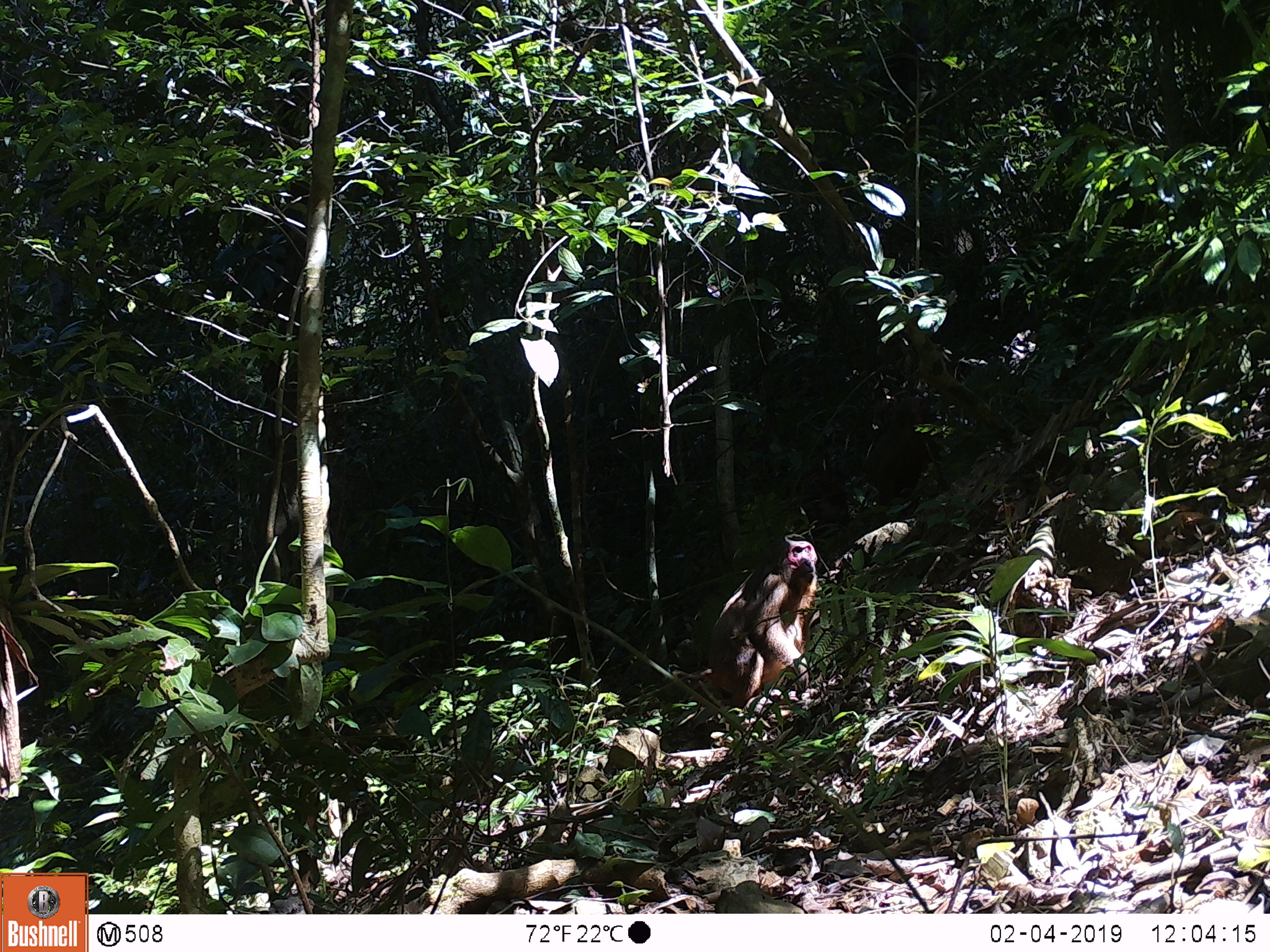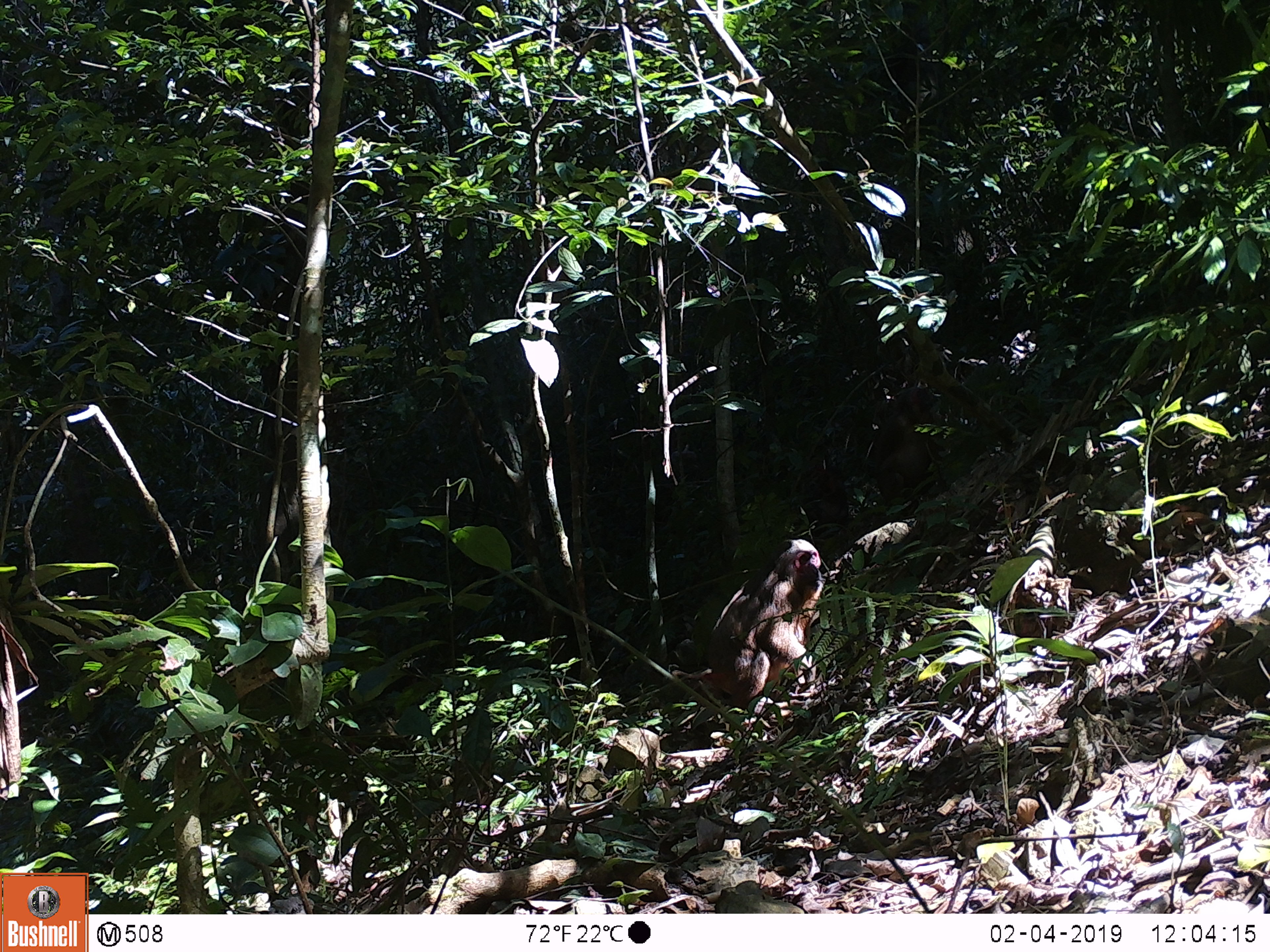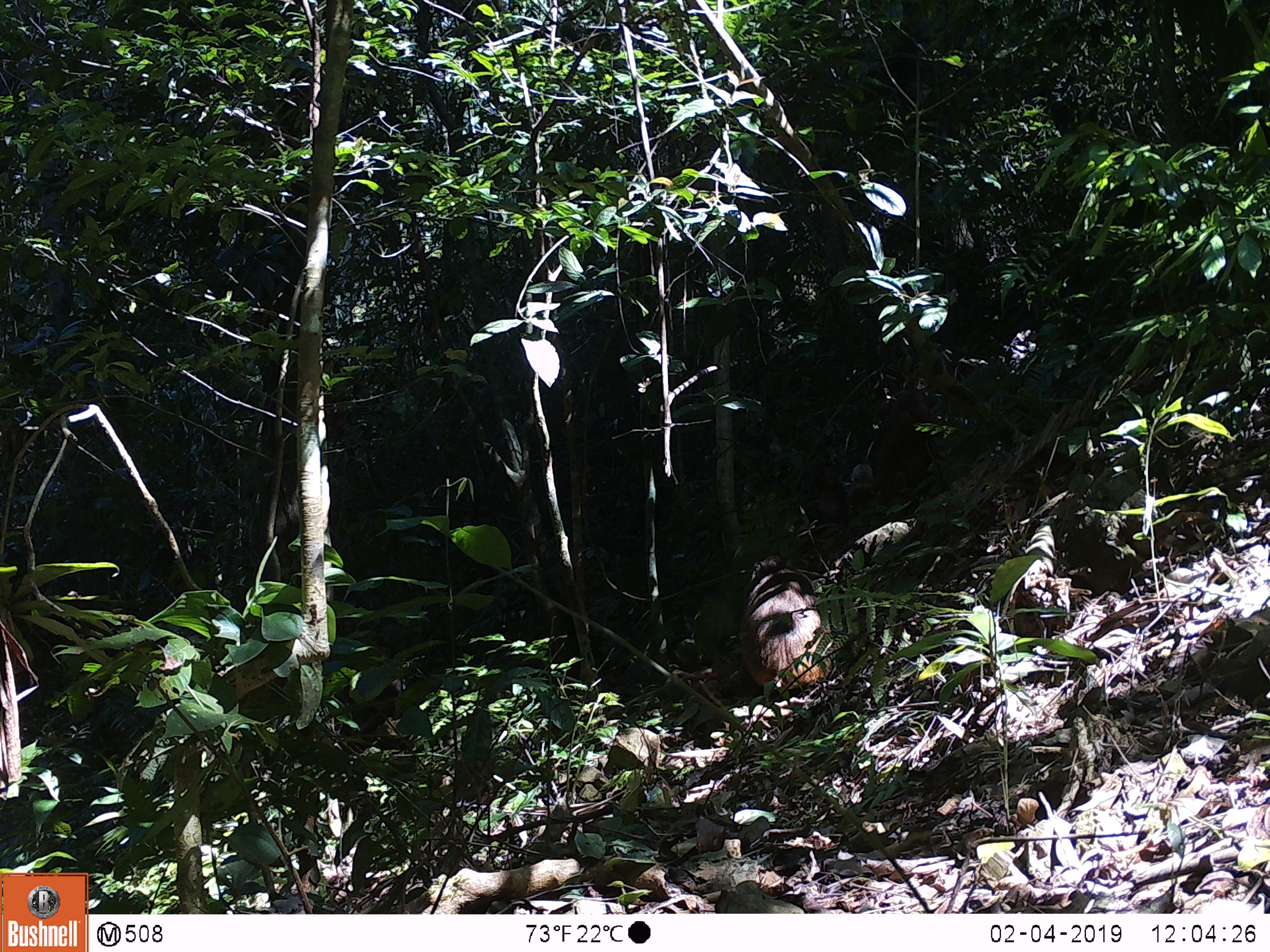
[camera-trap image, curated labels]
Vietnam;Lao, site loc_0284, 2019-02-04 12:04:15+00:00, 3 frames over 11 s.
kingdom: Animalia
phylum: Chordata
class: Mammalia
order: Primates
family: Cercopithecidae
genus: Macaca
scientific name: Macaca arctoides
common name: stump-tailed macaque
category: stump tailed macaque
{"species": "stump tailed macaque (stump-tailed macaque) (Macaca arctoides)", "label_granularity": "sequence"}